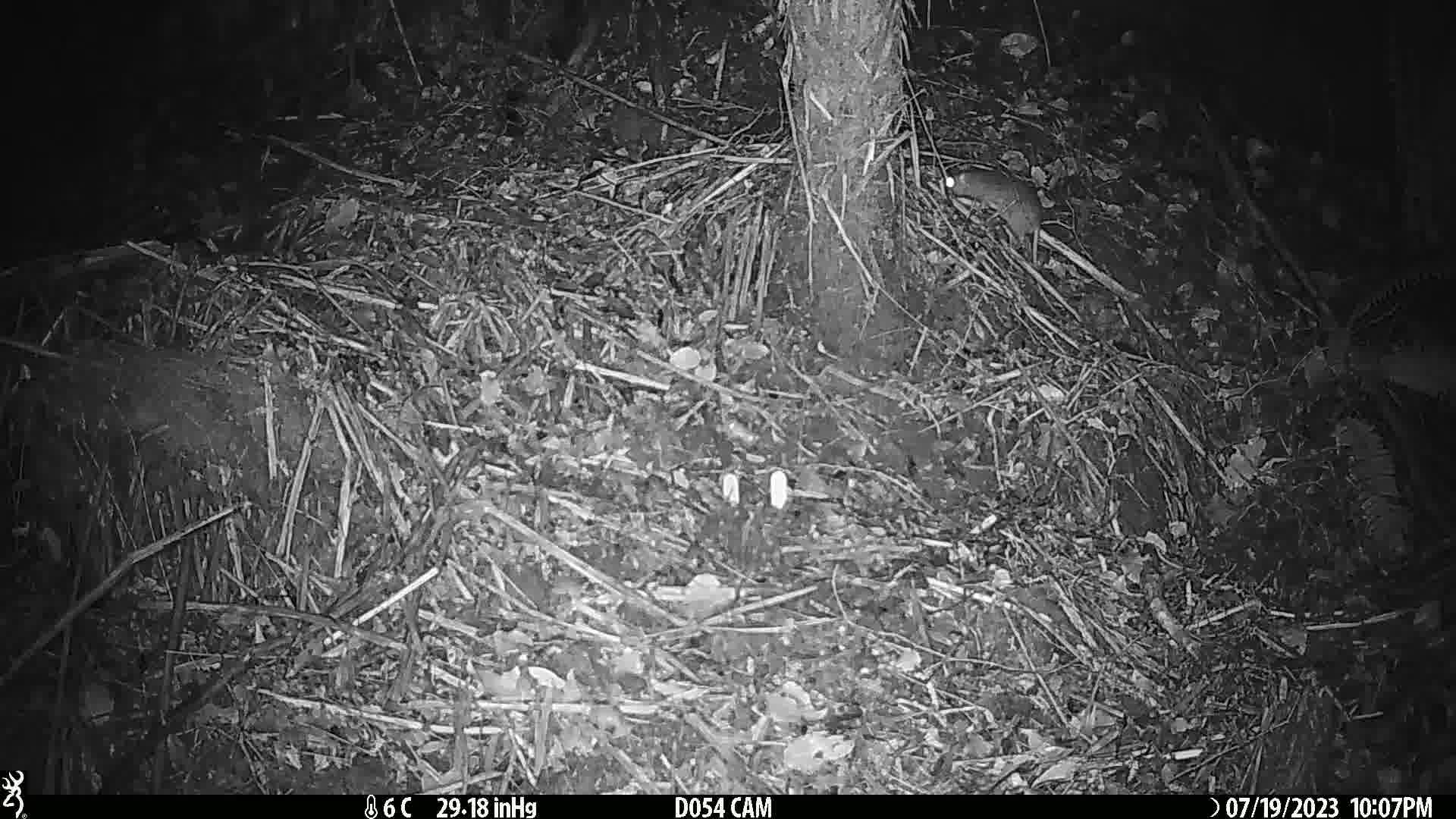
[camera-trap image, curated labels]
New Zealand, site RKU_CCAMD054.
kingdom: Animalia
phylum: Chordata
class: Mammalia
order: Rodentia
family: Muridae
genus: Rattus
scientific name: Rattus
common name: rat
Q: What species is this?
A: Rat (Rattus).